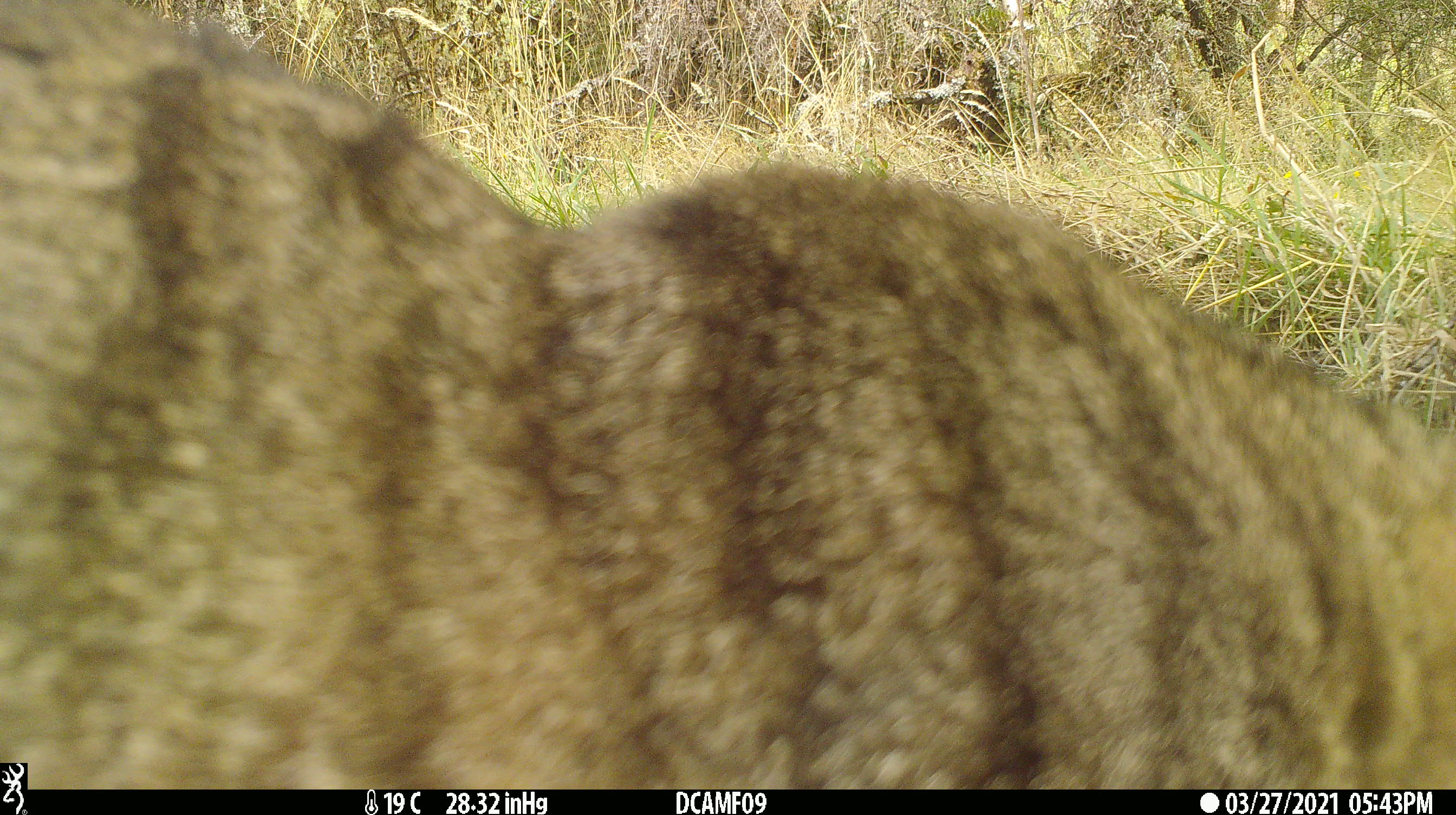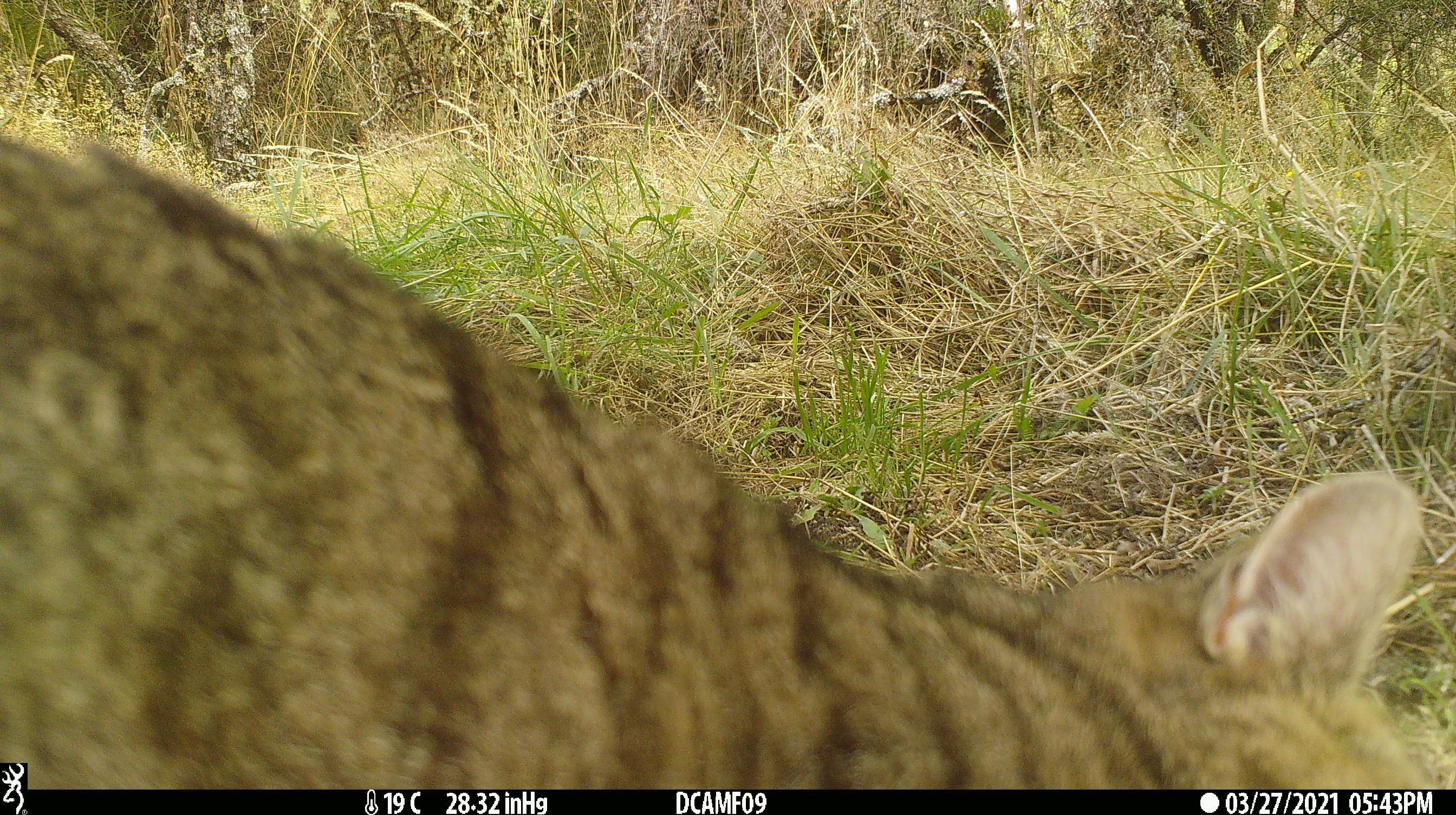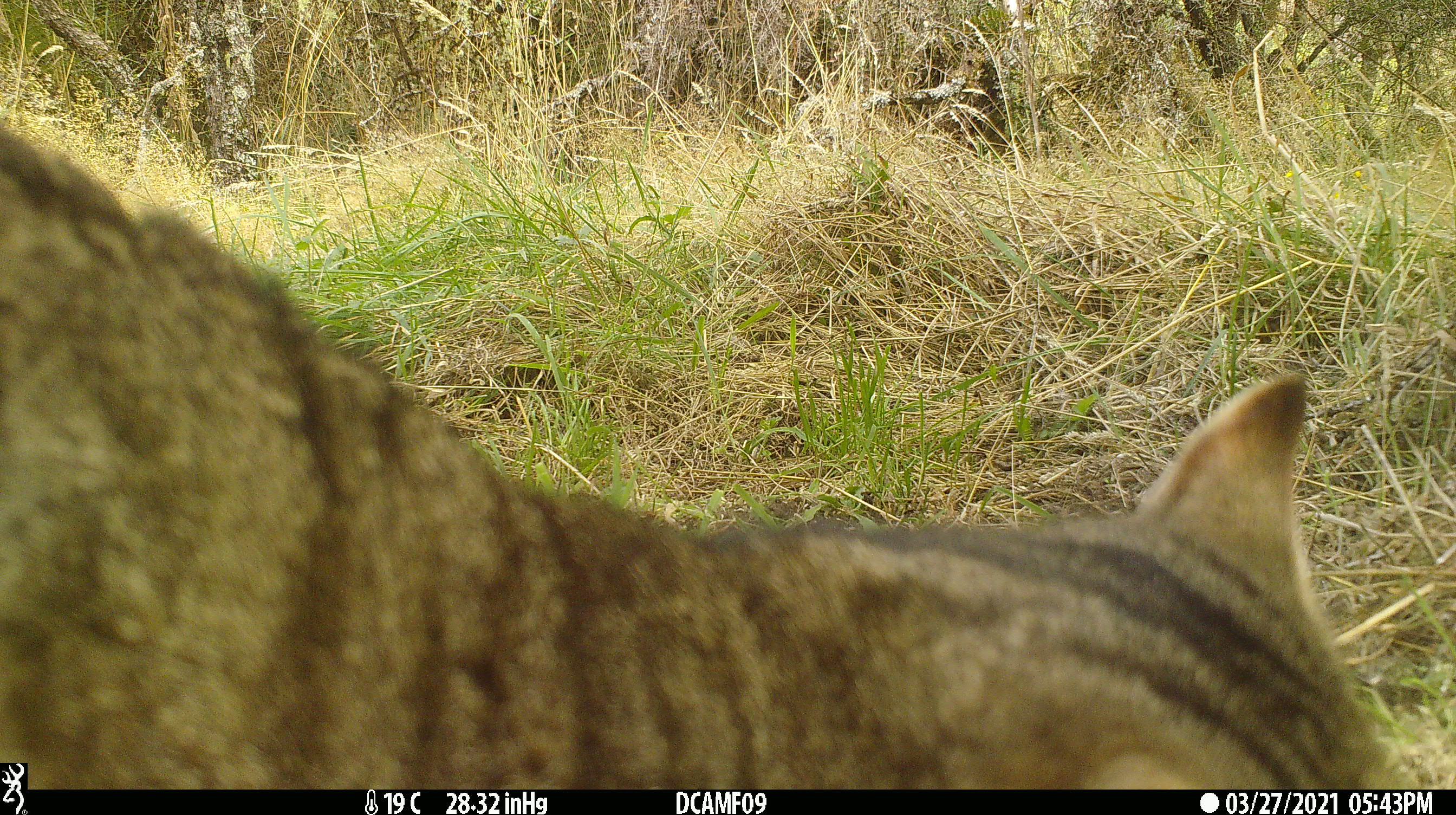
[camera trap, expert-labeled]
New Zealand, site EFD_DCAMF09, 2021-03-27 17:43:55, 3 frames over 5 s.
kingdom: Animalia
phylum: Chordata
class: Mammalia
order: Carnivora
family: Felidae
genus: Felis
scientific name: Felis catus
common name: domestic cat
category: cat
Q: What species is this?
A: Cat (domestic cat) (Felis catus).